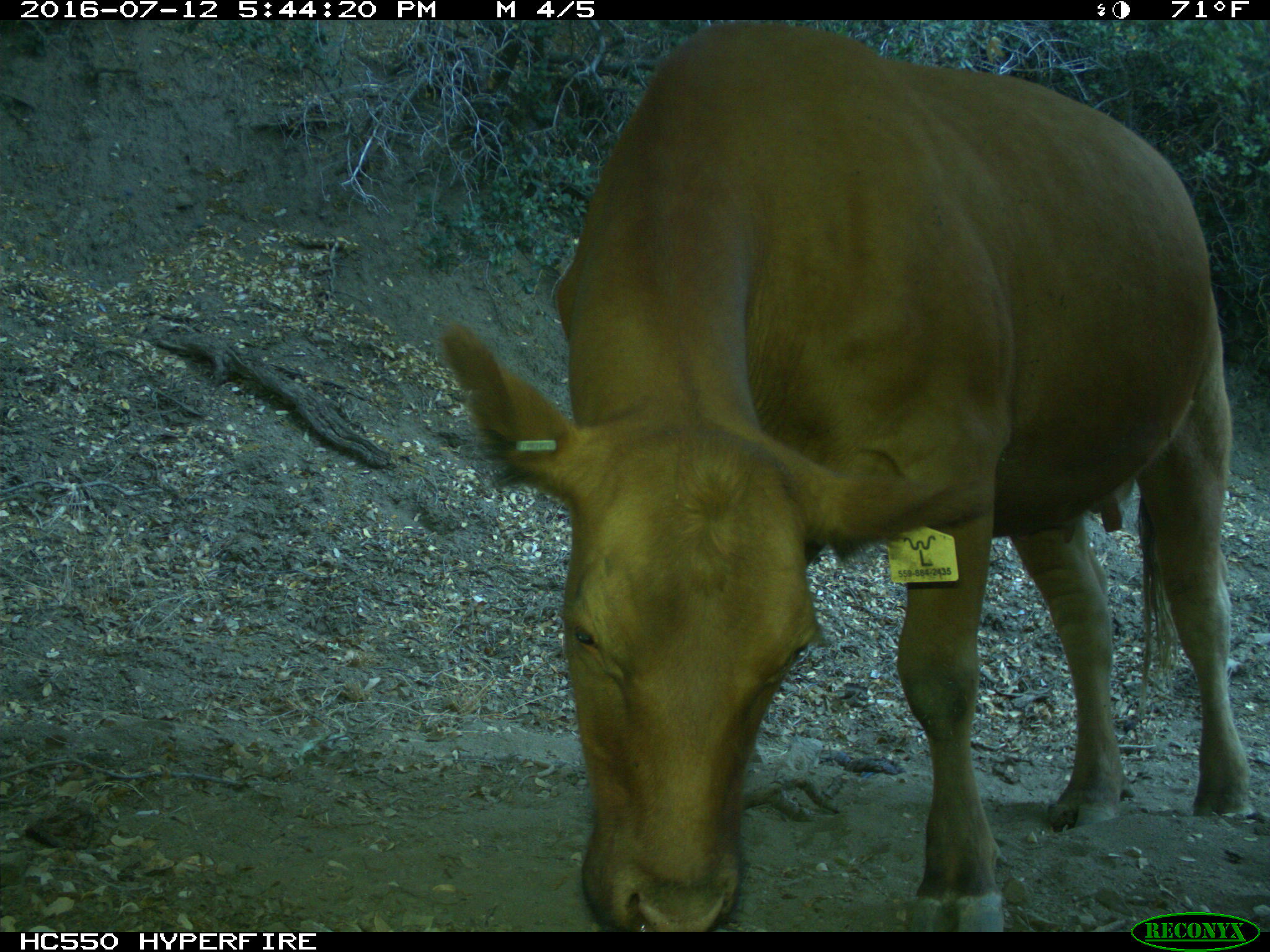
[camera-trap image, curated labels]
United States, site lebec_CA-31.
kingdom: Animalia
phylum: Chordata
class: Mammalia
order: Artiodactyla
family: Bovidae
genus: Bos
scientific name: Bos taurus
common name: domestic cow